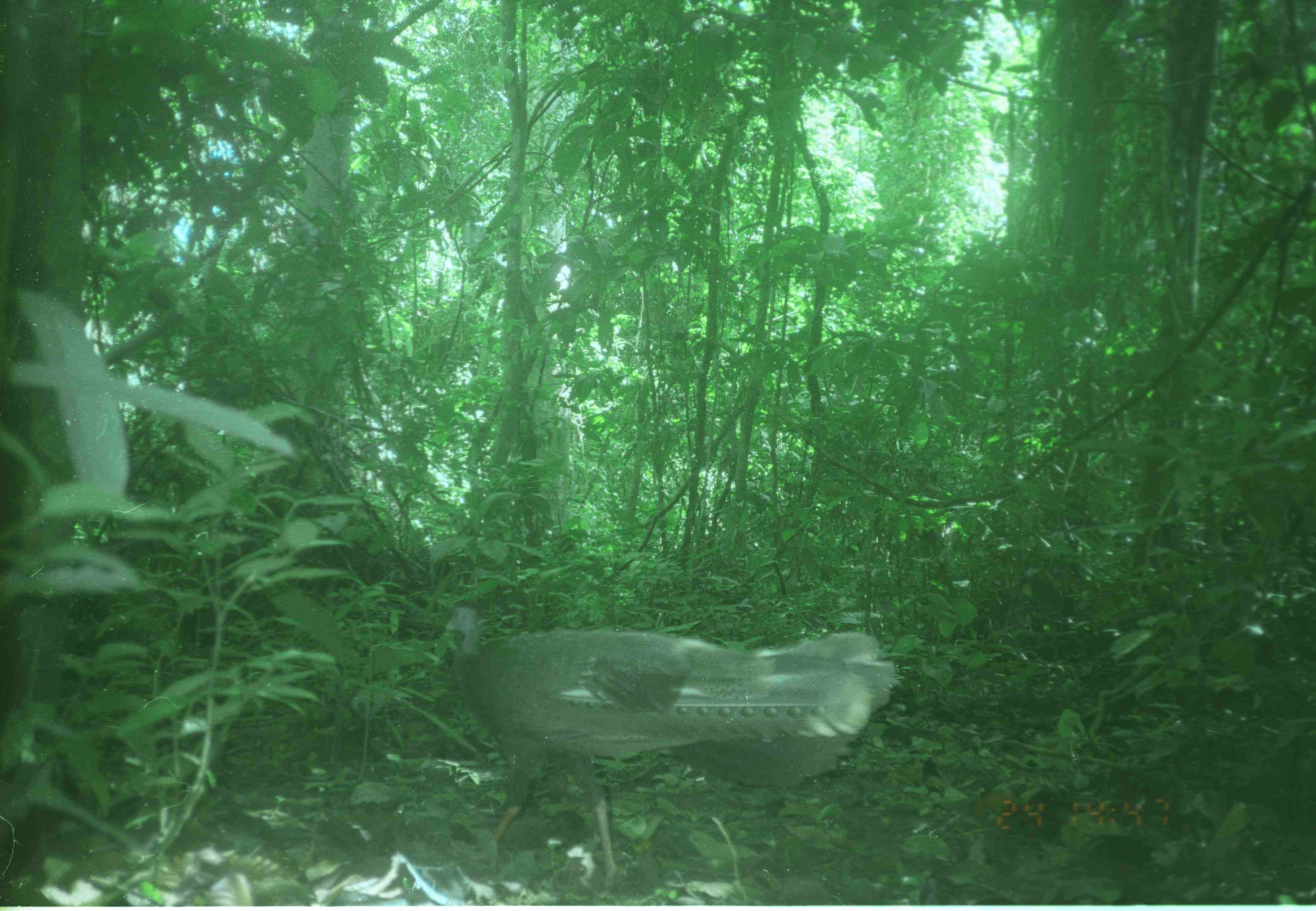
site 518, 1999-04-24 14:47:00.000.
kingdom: Animalia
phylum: Chordata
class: Aves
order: Galliformes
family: Phasianidae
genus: Argusianus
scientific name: Argusianus argus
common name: great argus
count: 1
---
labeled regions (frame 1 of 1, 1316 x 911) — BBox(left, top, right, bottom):
argusianus argus: BBox(445, 607, 893, 891)